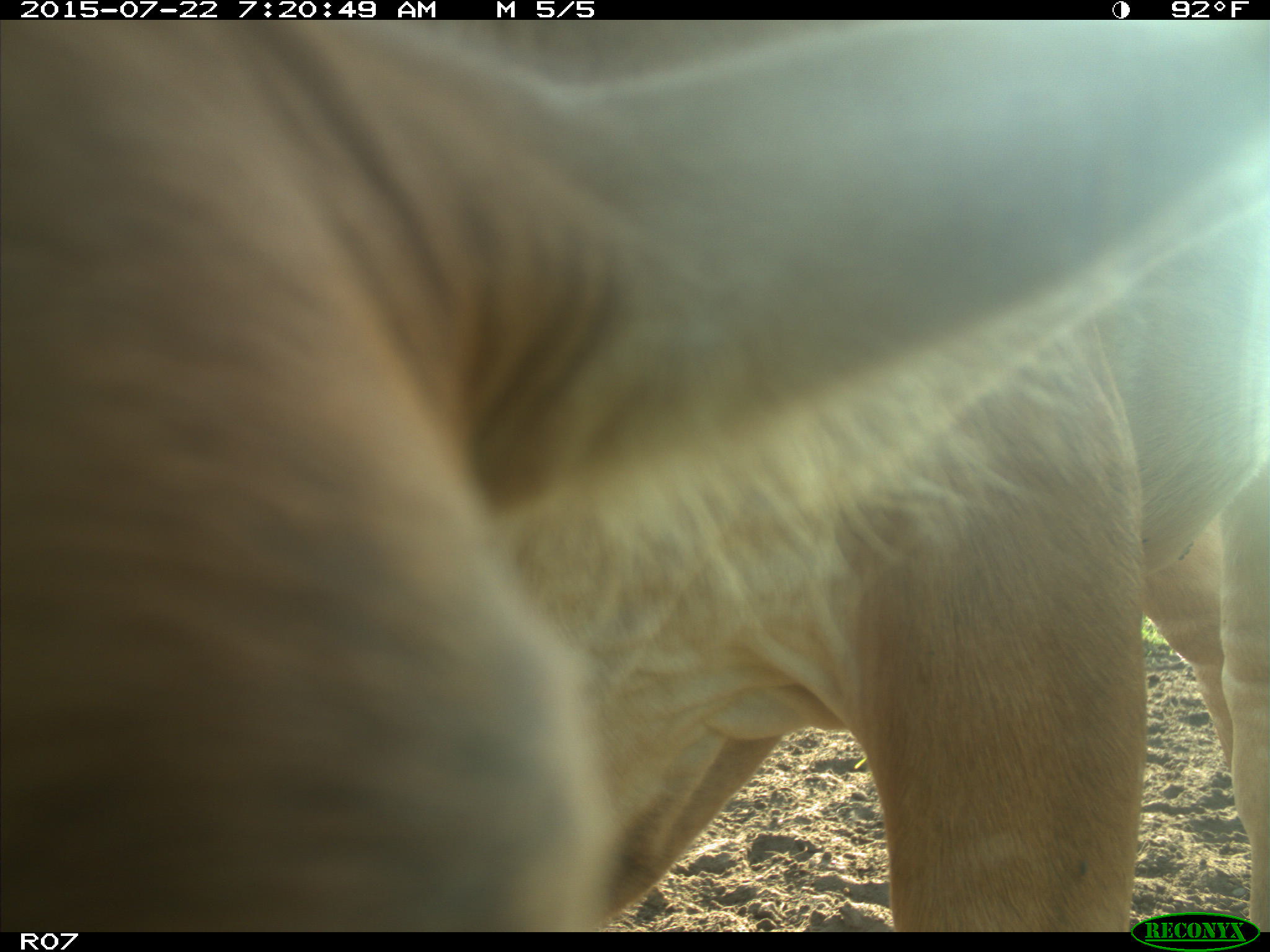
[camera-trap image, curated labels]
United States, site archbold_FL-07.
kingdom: Animalia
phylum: Chordata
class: Mammalia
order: Artiodactyla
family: Cervidae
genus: Odocoileus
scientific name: Odocoileus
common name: deer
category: unidentified deer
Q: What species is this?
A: Unidentified deer (deer) (Odocoileus).